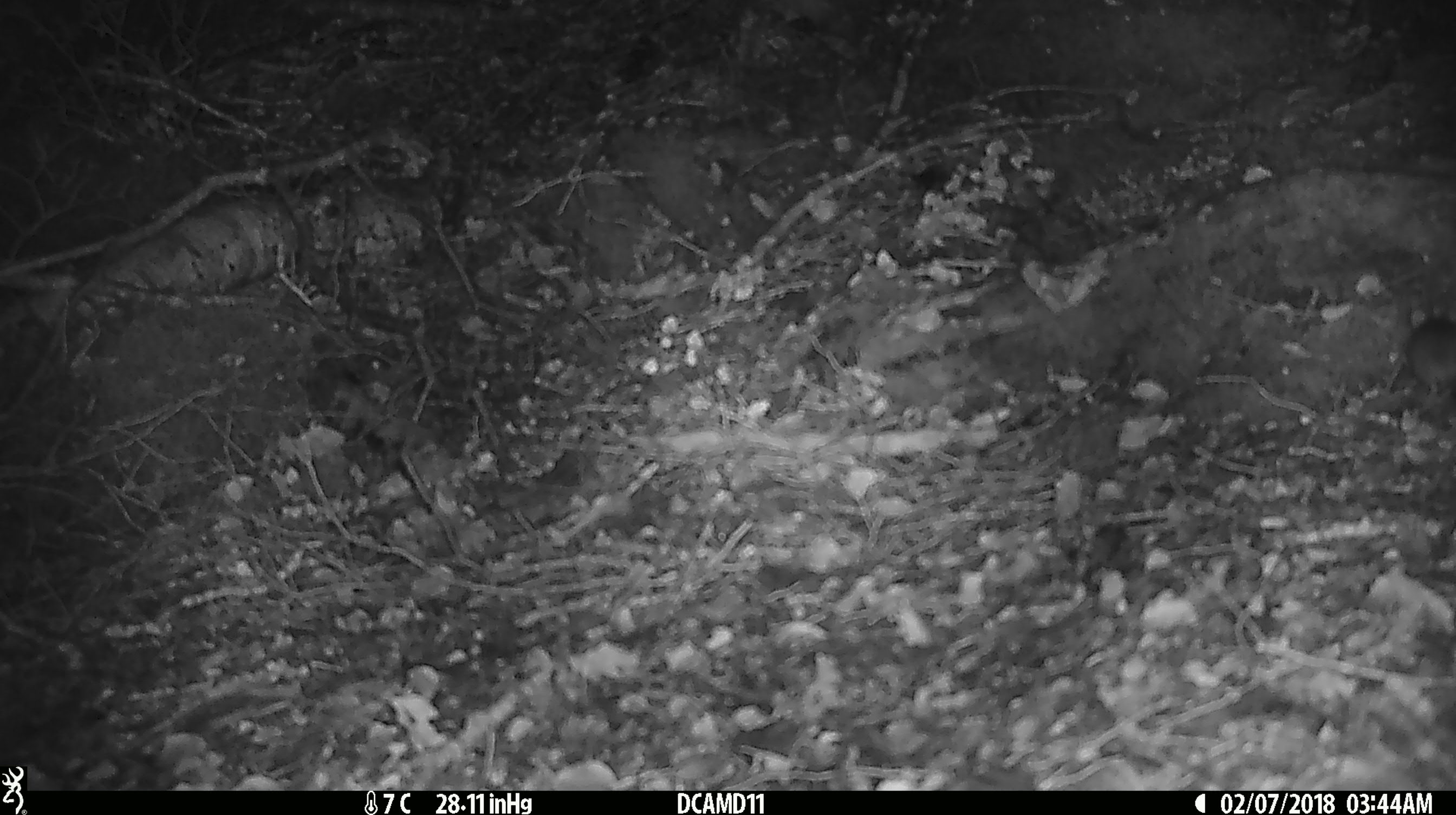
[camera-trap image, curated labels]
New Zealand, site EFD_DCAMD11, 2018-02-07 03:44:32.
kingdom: Animalia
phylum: Chordata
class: Mammalia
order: Rodentia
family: Muridae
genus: Mus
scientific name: Mus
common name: mouse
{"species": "mouse (Mus)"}